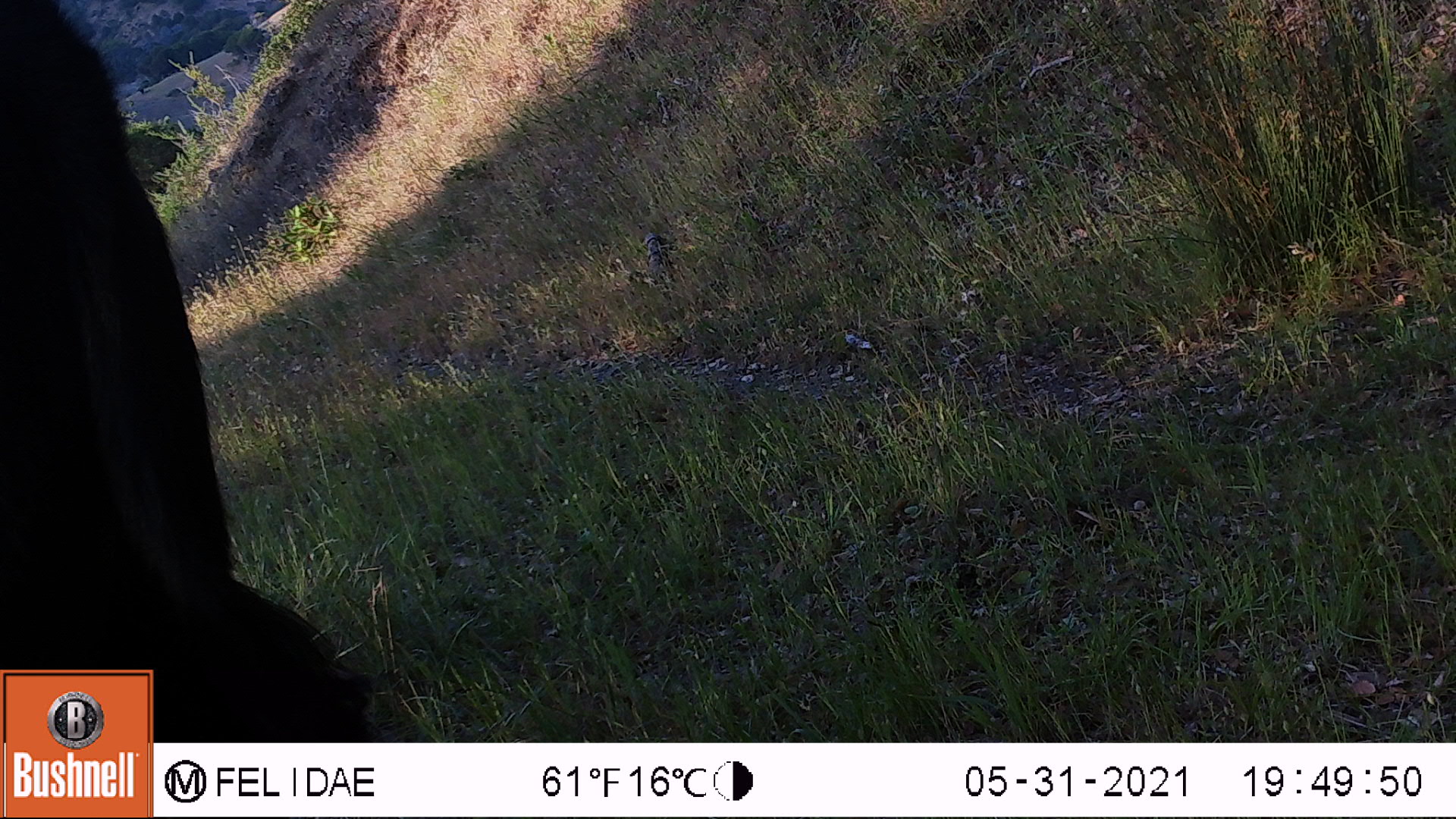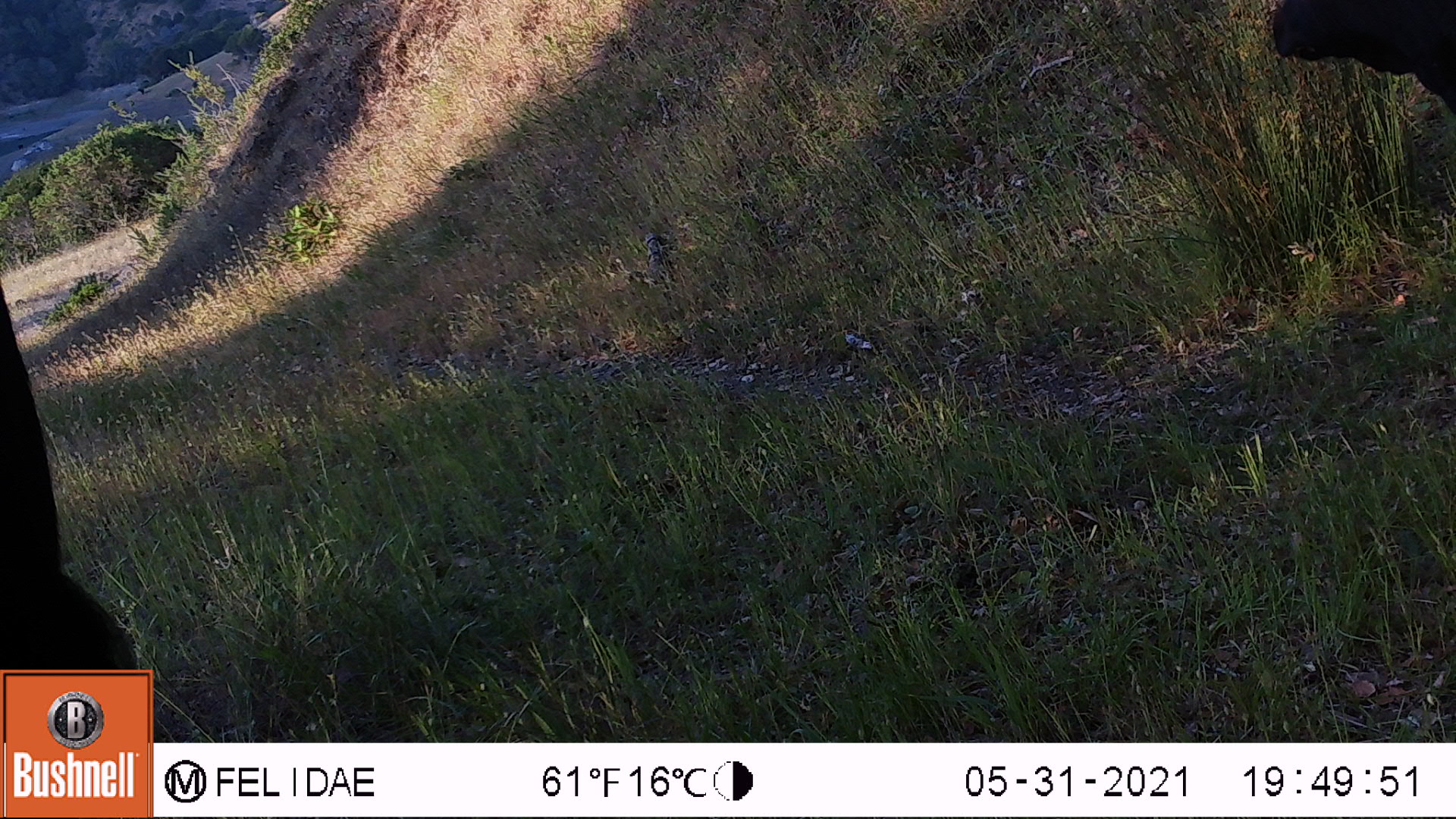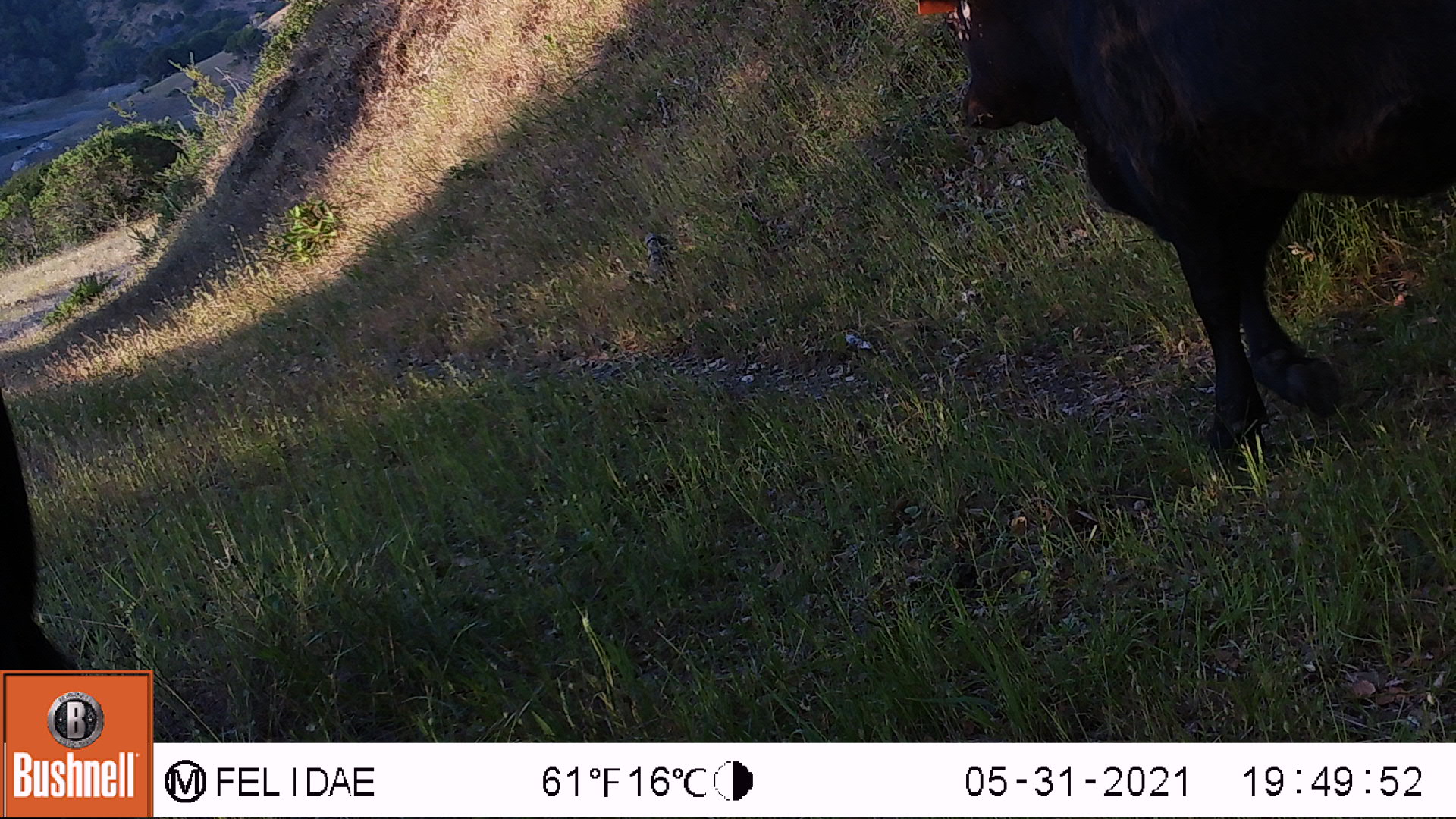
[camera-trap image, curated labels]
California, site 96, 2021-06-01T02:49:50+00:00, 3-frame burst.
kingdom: Animalia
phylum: Chordata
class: Mammalia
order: Artiodactyla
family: Bovidae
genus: Bos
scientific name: Bos taurus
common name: domestic cattle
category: cattle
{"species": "cattle (domestic cattle) (Bos taurus)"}